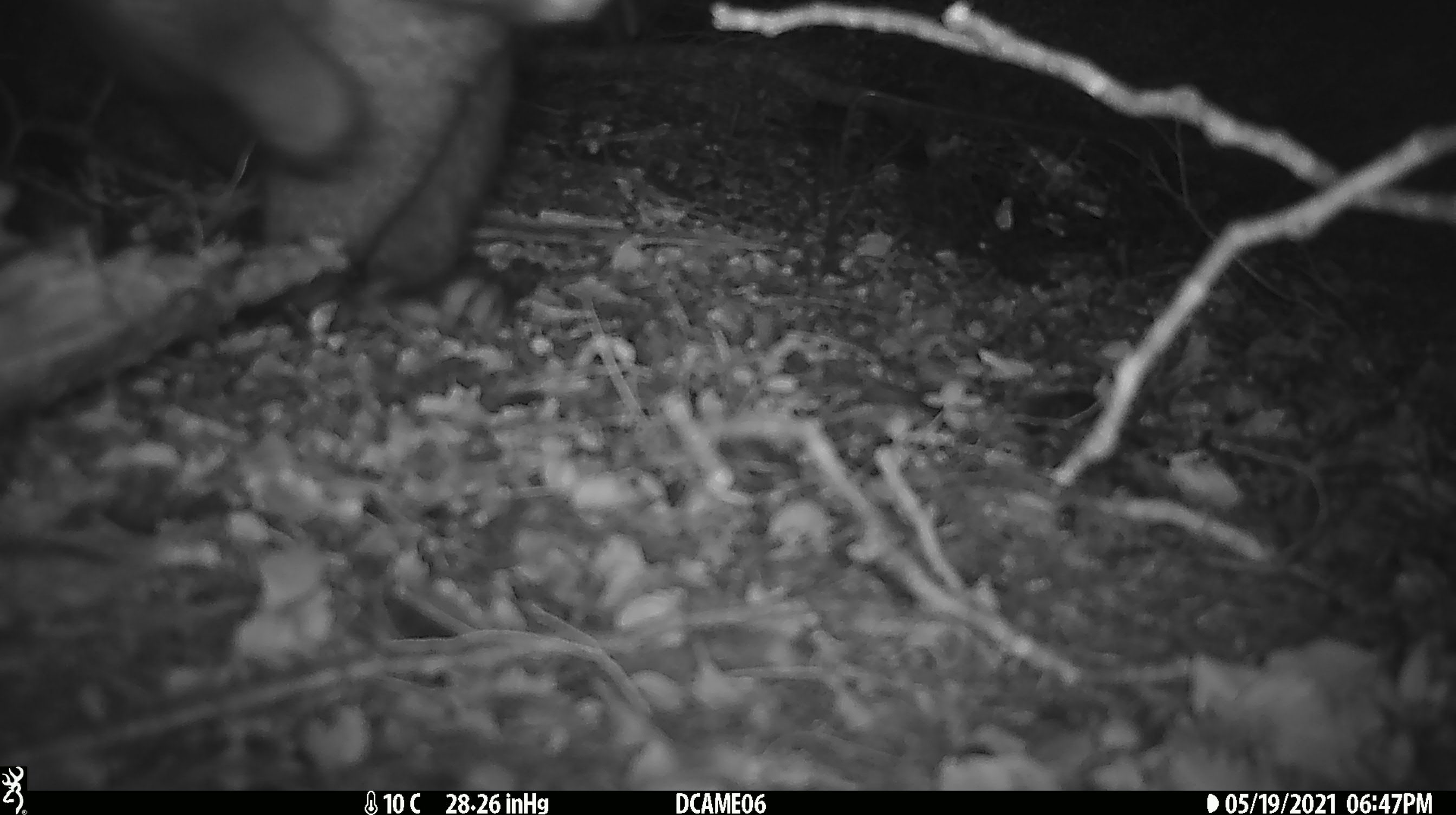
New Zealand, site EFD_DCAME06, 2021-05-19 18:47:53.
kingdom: Animalia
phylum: Chordata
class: Mammalia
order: Diprotodontia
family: Phalangeridae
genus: Trichosurus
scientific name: Trichosurus vulpecula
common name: common brushtail possum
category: possum